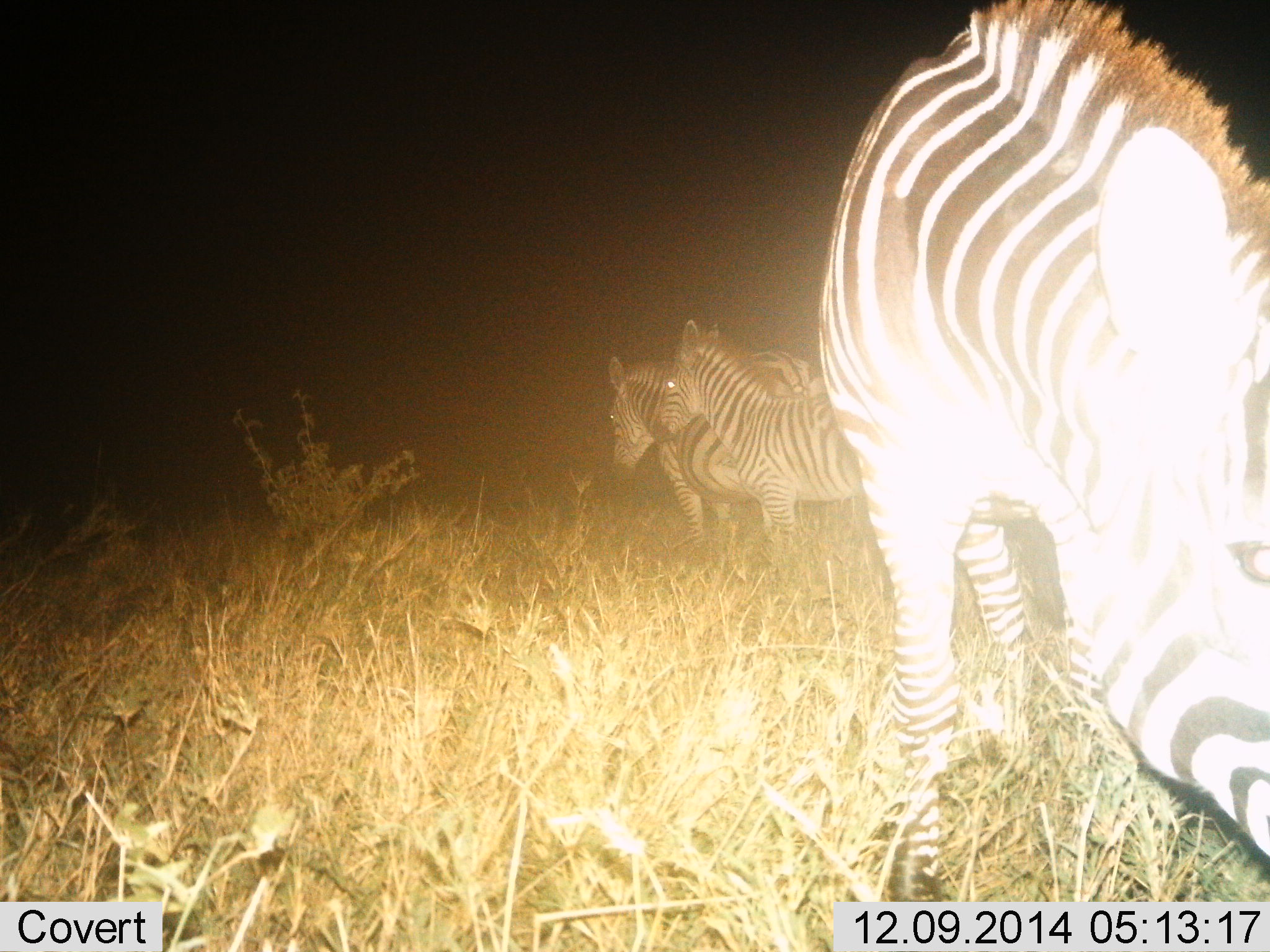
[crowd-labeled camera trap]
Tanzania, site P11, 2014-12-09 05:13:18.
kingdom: Animalia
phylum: Chordata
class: Mammalia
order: Perissodactyla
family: Equidae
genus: Equus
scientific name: Equus quagga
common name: plains zebra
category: zebra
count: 4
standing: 90%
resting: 0%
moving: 0%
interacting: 20%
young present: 0%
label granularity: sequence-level